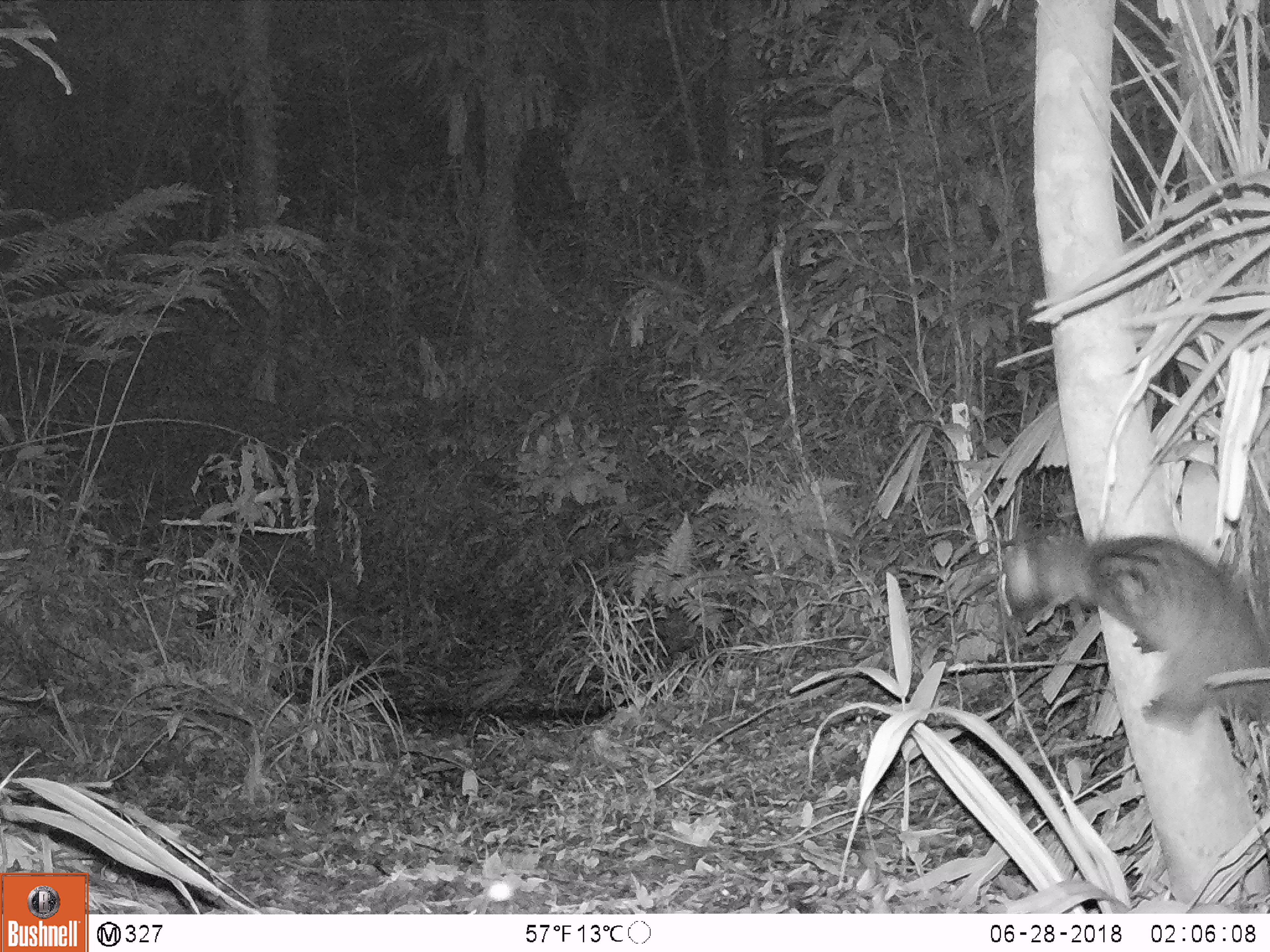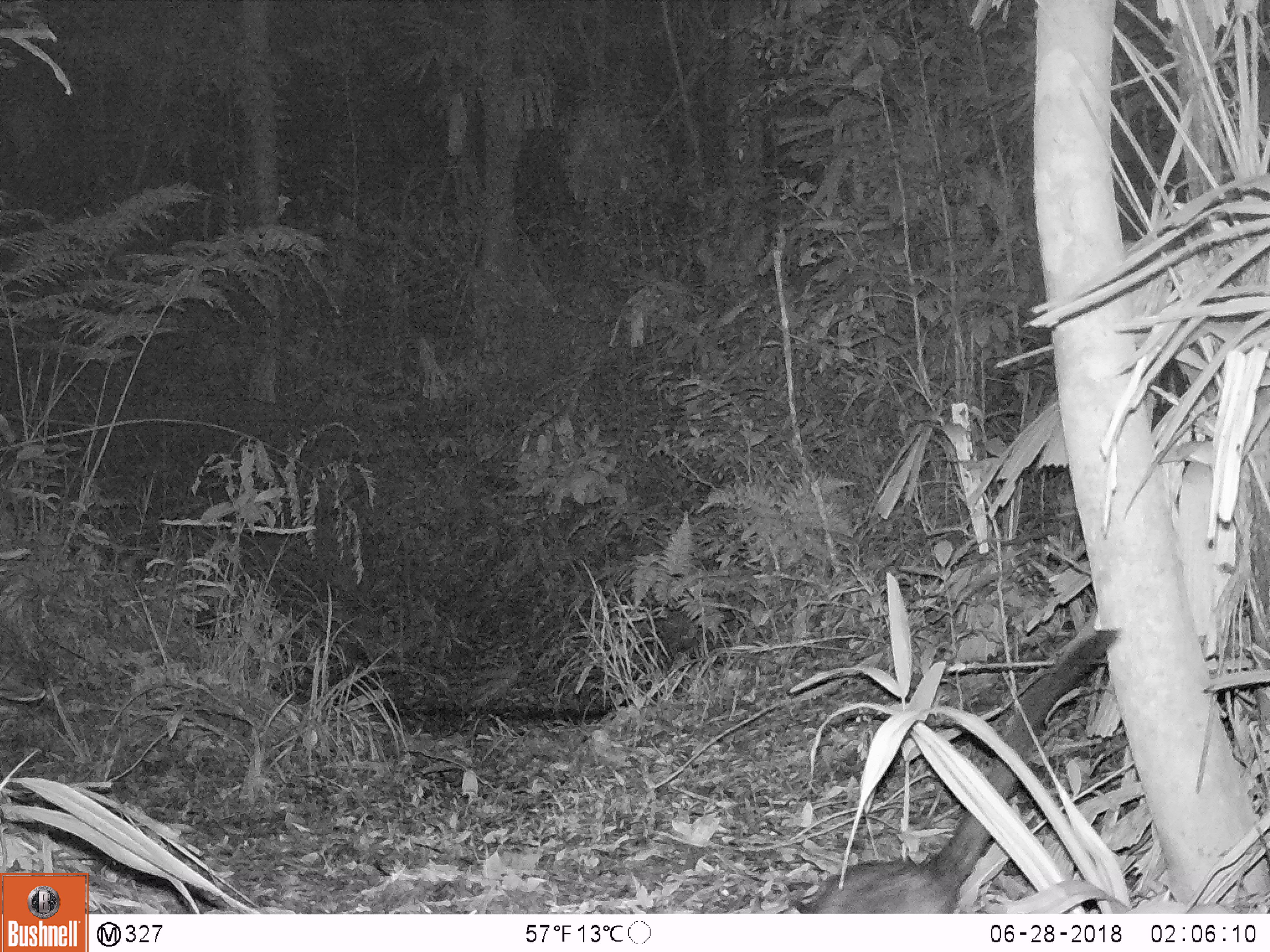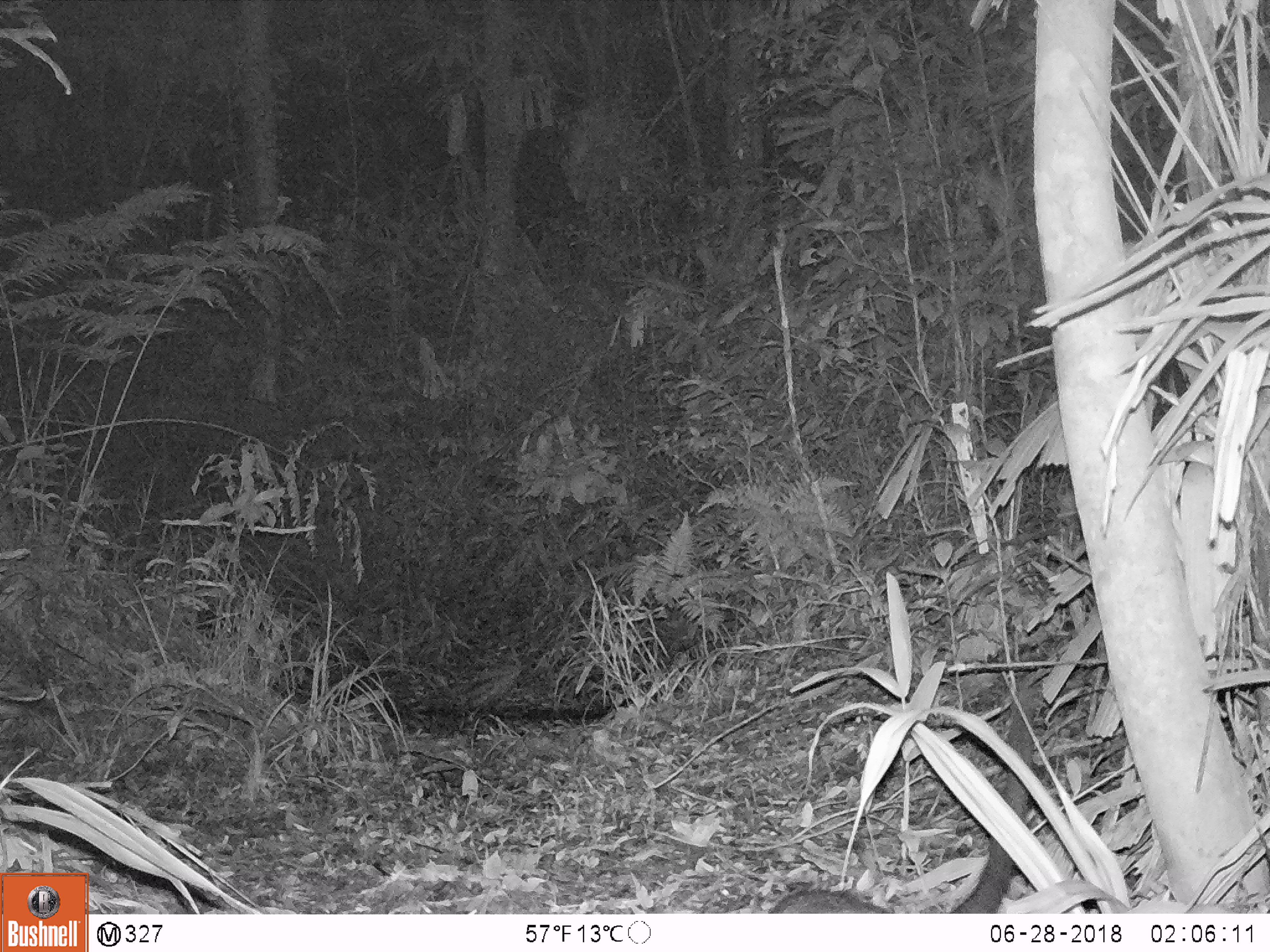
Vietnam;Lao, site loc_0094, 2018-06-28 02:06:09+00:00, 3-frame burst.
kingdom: Animalia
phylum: Chordata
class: Mammalia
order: Carnivora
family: Viverridae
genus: Paradoxurus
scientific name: Paradoxurus hermaphroditus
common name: common palm civet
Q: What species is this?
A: Common palm civet (Paradoxurus hermaphroditus).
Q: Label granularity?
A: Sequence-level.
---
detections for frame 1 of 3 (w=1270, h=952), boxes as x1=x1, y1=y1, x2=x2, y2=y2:
common palm civet: x1=1003, y1=520, x2=1270, y2=735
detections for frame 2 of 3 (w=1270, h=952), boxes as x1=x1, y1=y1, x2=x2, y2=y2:
common palm civet: x1=789, y1=626, x2=1121, y2=913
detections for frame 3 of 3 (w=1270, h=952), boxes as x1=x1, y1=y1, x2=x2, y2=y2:
common palm civet: x1=764, y1=686, x2=1036, y2=913